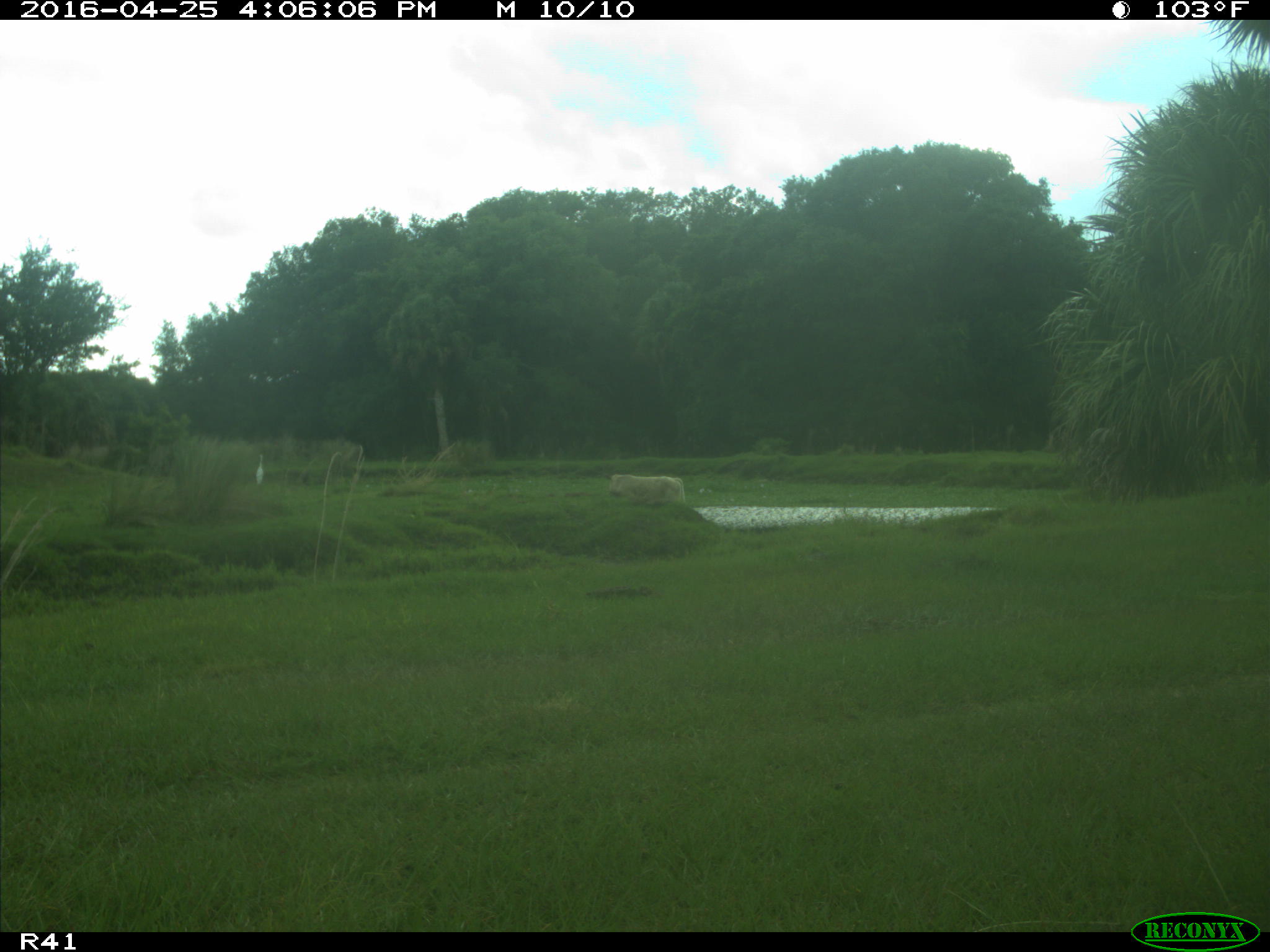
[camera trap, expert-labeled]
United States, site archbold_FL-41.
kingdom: Animalia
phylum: Chordata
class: Mammalia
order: Artiodactyla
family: Bovidae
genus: Bos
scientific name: Bos taurus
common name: domestic cow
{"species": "Bos taurus (domestic cow)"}